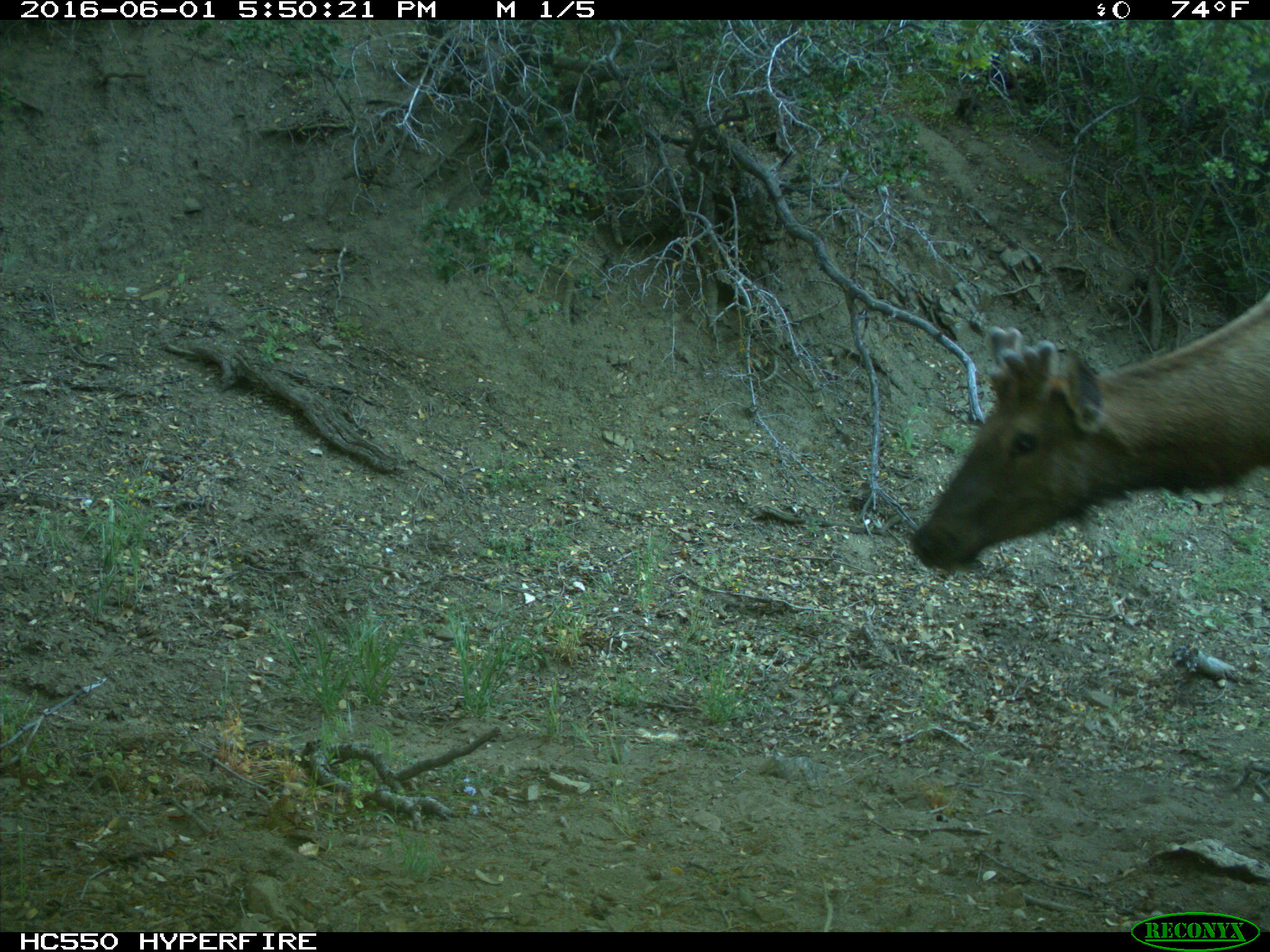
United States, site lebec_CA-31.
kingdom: Animalia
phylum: Chordata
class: Mammalia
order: Artiodactyla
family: Cervidae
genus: Cervus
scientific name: Cervus canadensis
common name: elk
Cervus canadensis (elk).